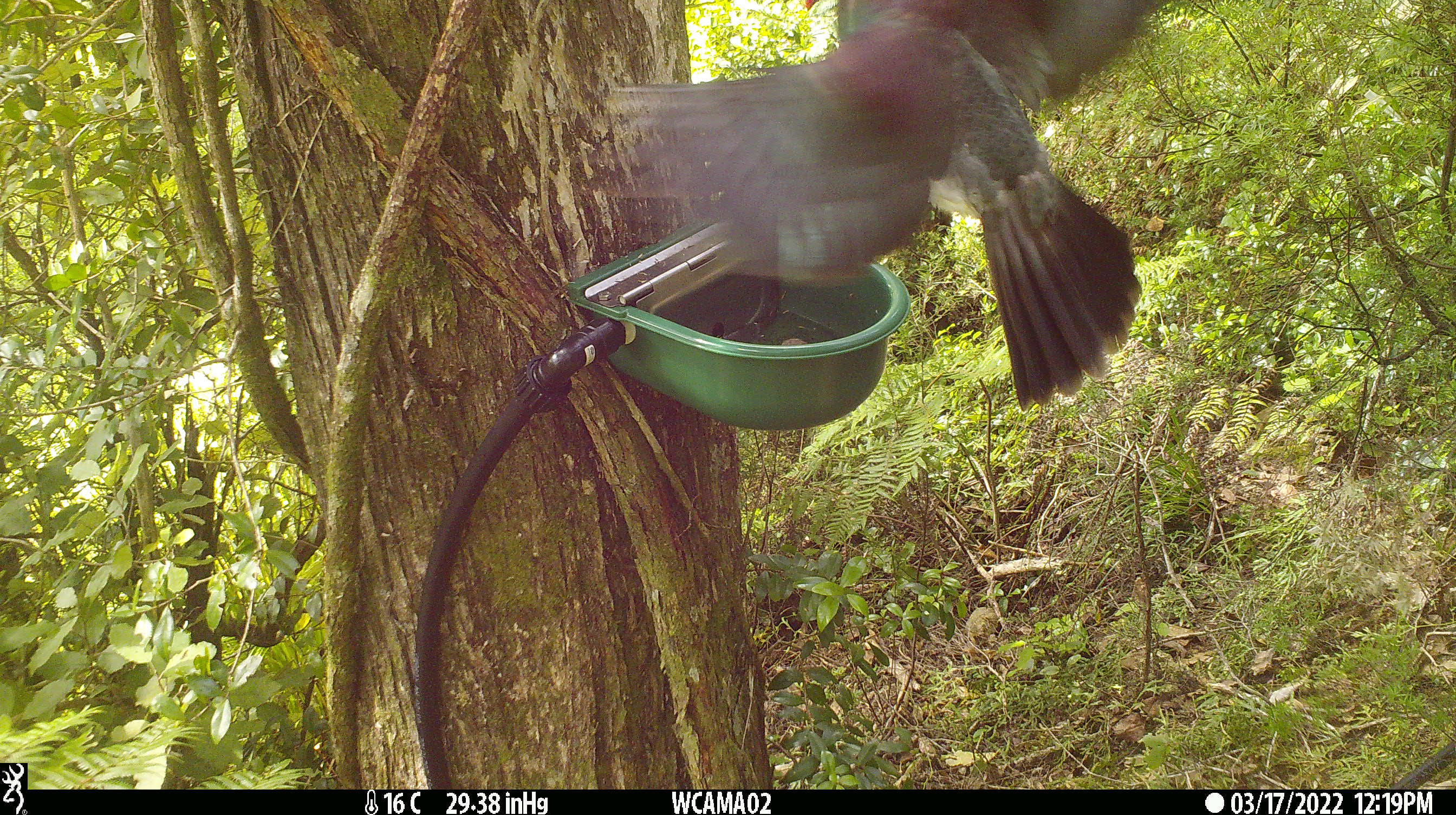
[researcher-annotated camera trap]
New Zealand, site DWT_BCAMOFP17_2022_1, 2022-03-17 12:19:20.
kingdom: Animalia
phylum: Chordata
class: Aves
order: Columbiformes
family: Columbidae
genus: Hemiphaga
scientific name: Hemiphaga novaeseelandiae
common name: new zealand pigeon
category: kereru